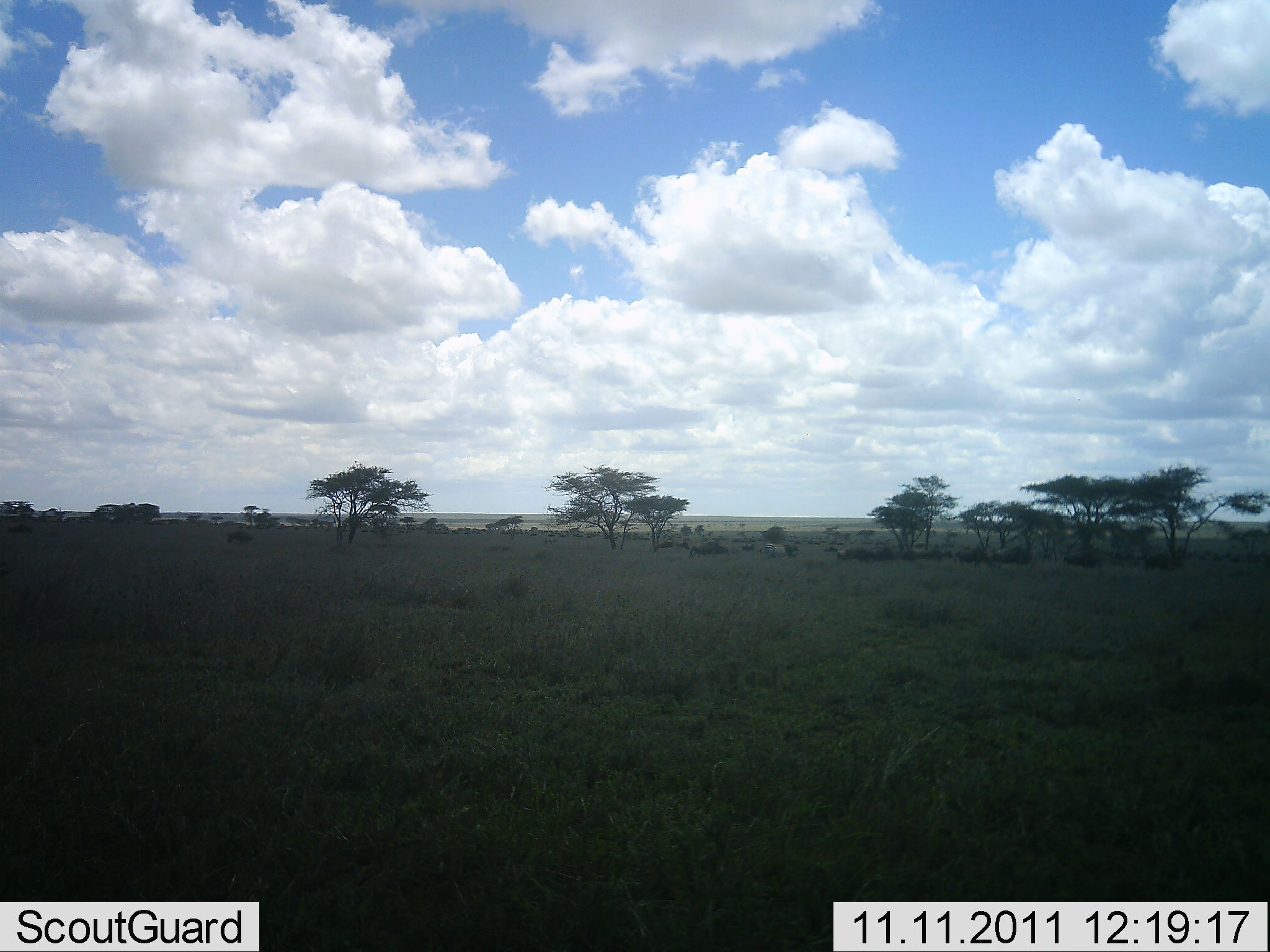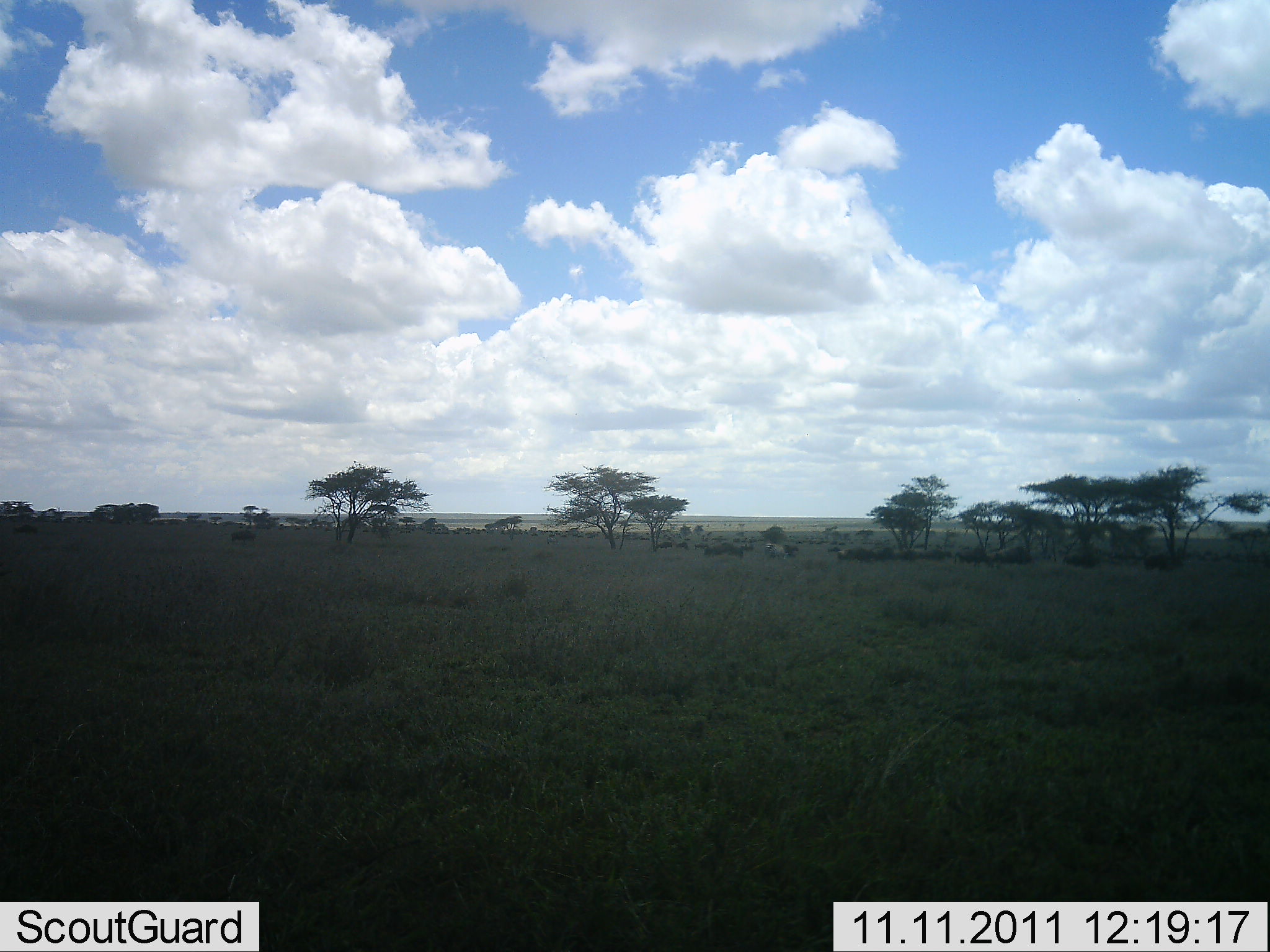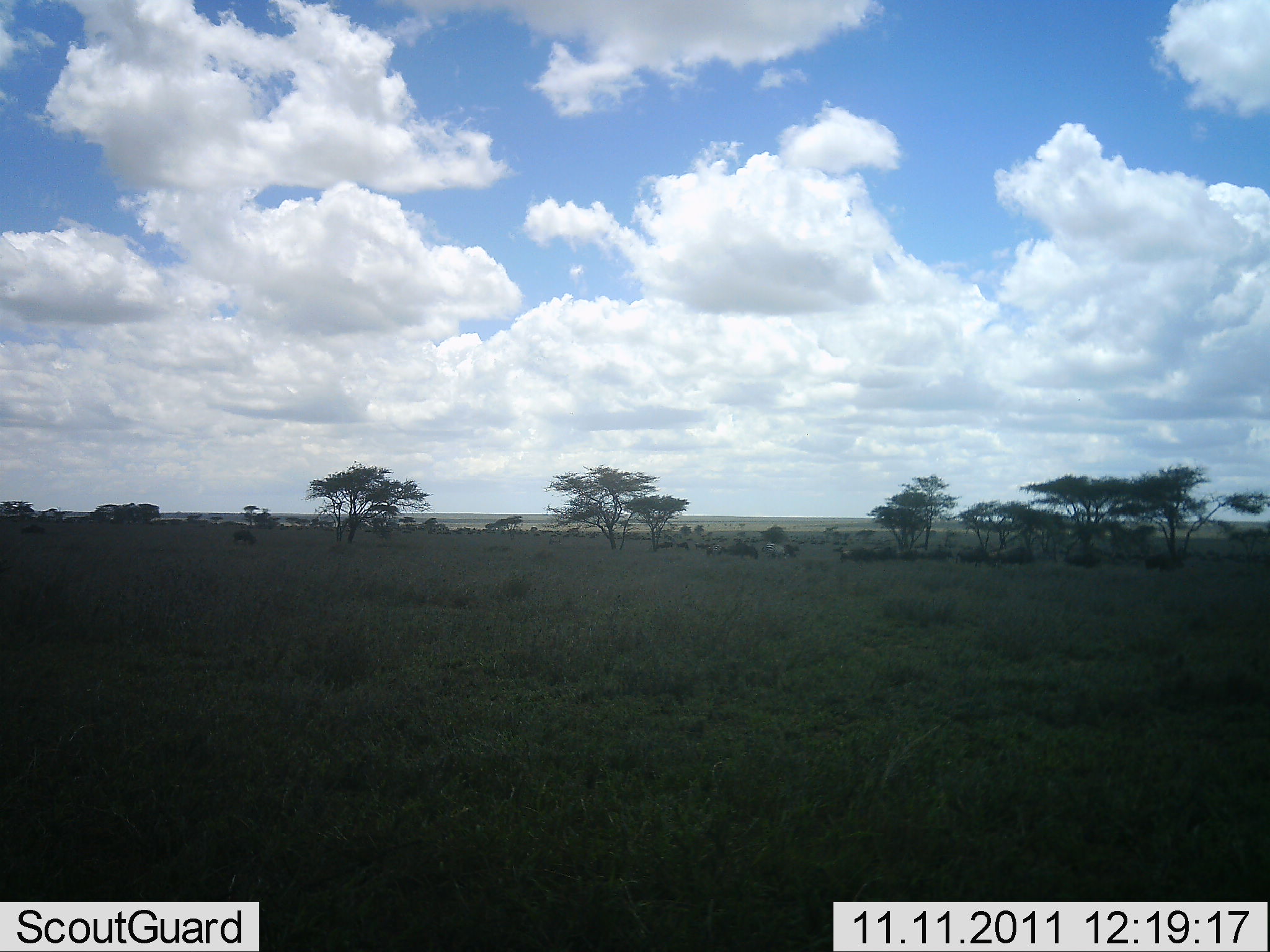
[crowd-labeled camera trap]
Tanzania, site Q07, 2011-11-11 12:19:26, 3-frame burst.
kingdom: Animalia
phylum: Chordata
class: Mammalia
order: Artiodactyla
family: Bovidae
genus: Connochaetes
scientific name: Connochaetes taurinus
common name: blue wildebeest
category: wildebeest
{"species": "wildebeest (blue wildebeest) (Connochaetes taurinus)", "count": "11-50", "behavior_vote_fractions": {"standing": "33%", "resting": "0%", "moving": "78%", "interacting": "0%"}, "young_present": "0%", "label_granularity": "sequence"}